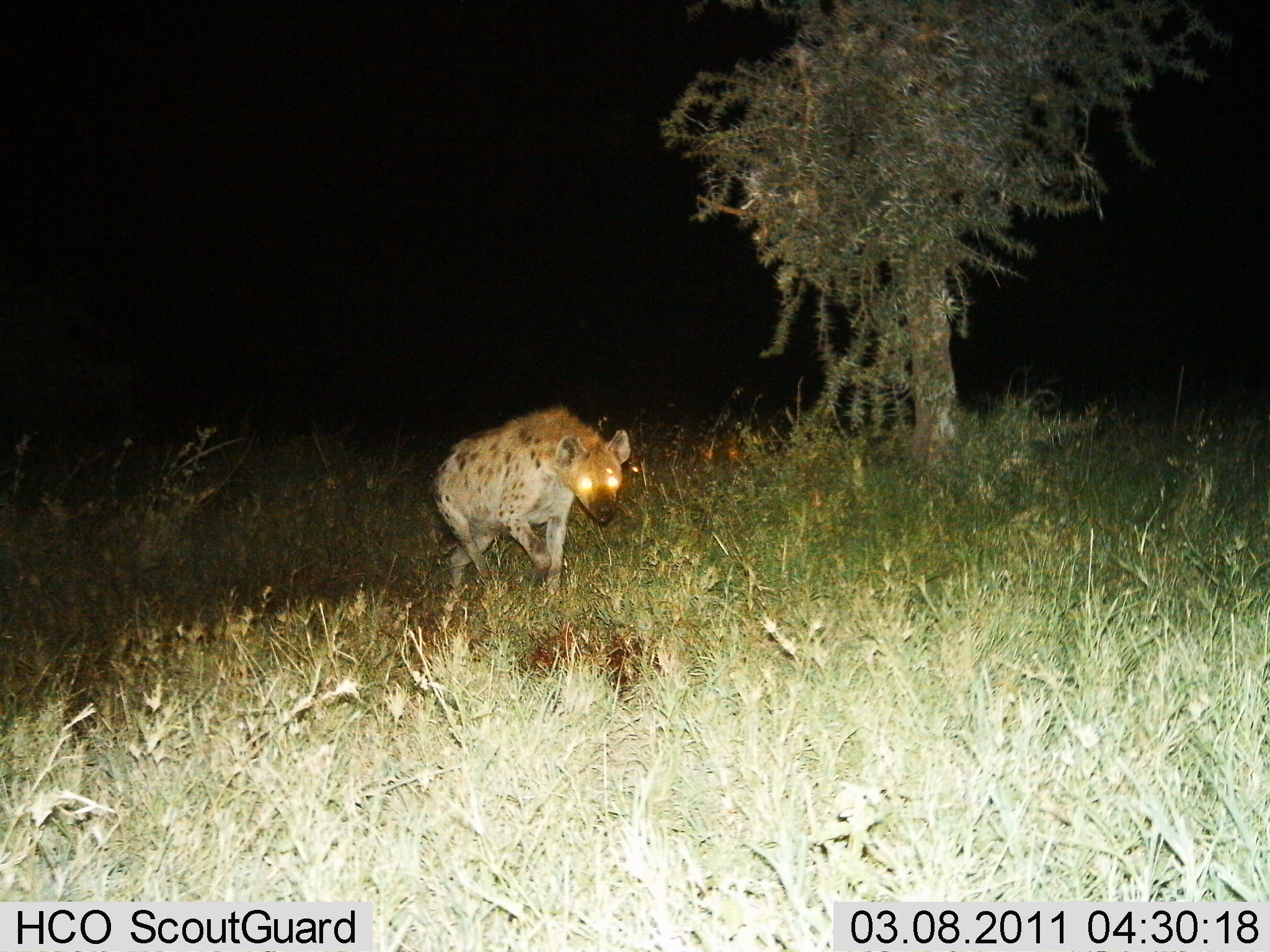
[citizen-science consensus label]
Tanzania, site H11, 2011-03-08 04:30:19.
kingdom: Animalia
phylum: Chordata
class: Mammalia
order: Carnivora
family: Hyaenidae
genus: Crocuta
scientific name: Crocuta crocuta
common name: spotted hyena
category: hyenaspotted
Hyenaspotted (spotted hyena) (Crocuta crocuta), count 1. Behavior (volunteer vote fractions): standing 0%, resting 0%, moving 100%, interacting 0%. Young present (vote fraction): 0%. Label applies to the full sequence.